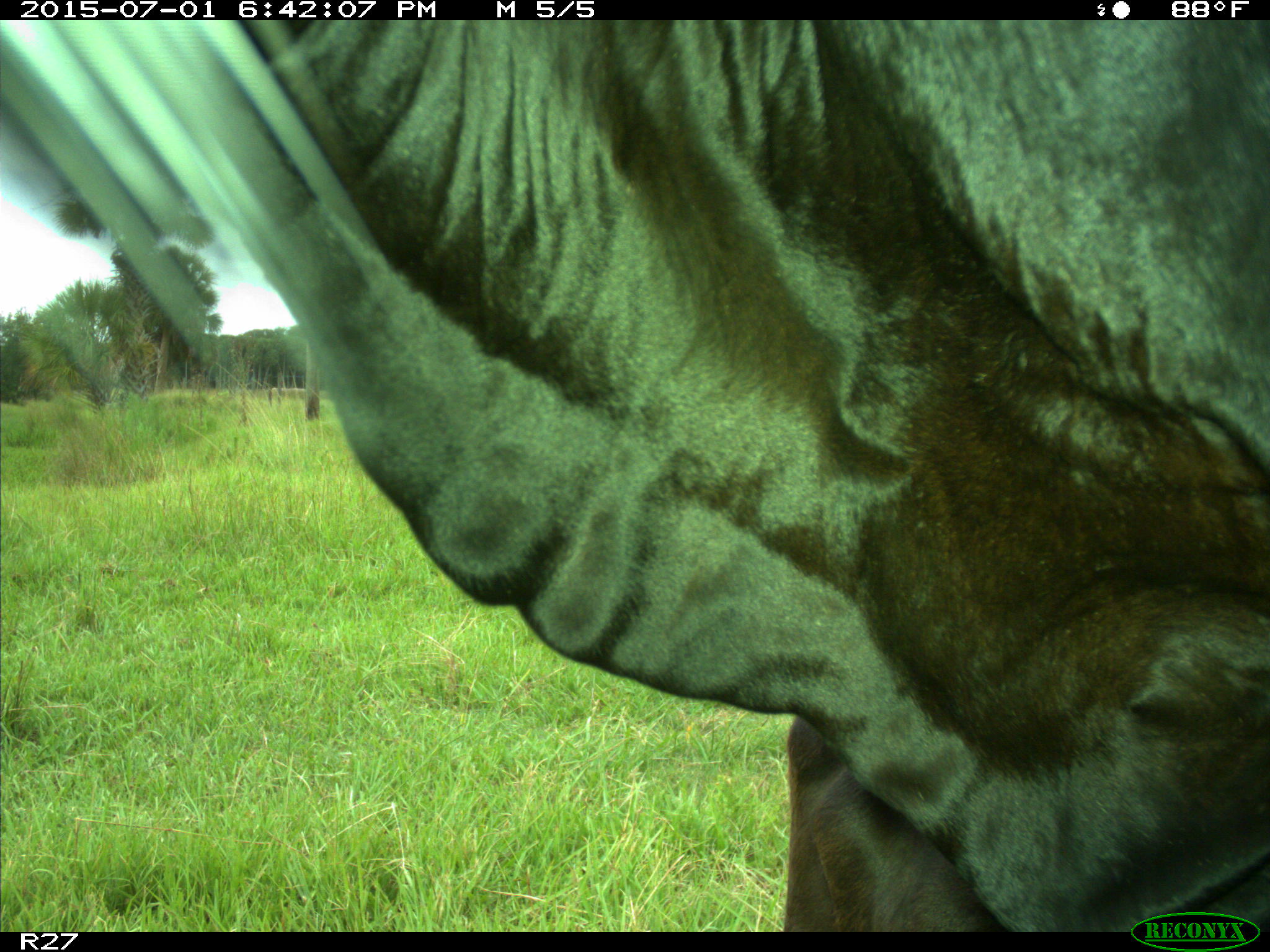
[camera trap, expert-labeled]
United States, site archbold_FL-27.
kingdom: Animalia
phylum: Chordata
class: Mammalia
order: Artiodactyla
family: Bovidae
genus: Bos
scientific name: Bos taurus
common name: domestic cow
Bos taurus (domestic cow).